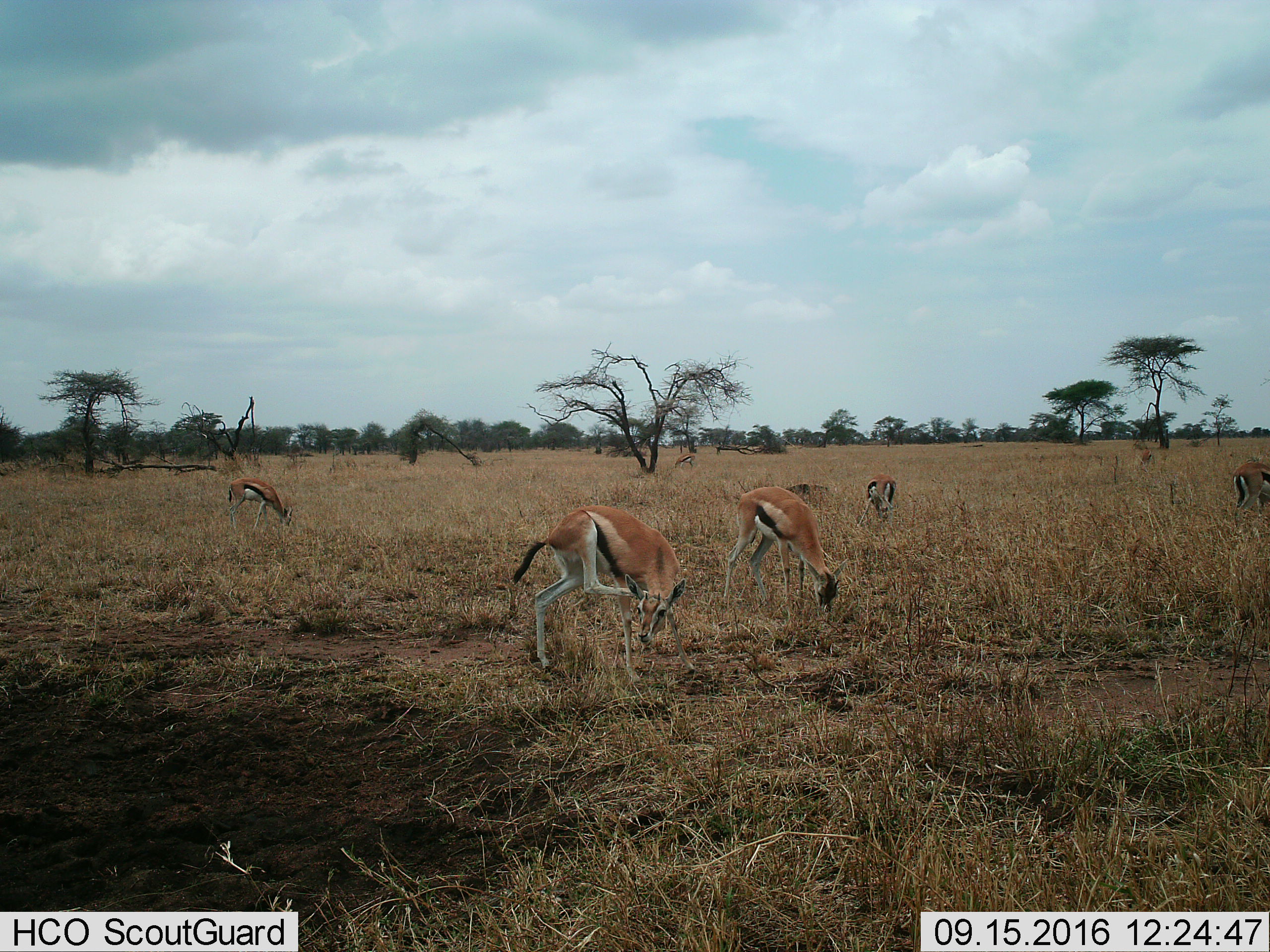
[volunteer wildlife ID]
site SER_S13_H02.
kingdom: Animalia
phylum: Chordata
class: Mammalia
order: Artiodactyla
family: Bovidae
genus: Eudorcas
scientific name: Eudorcas thomsonii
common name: thomson's gazelle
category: gazellethomsons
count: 6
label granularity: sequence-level